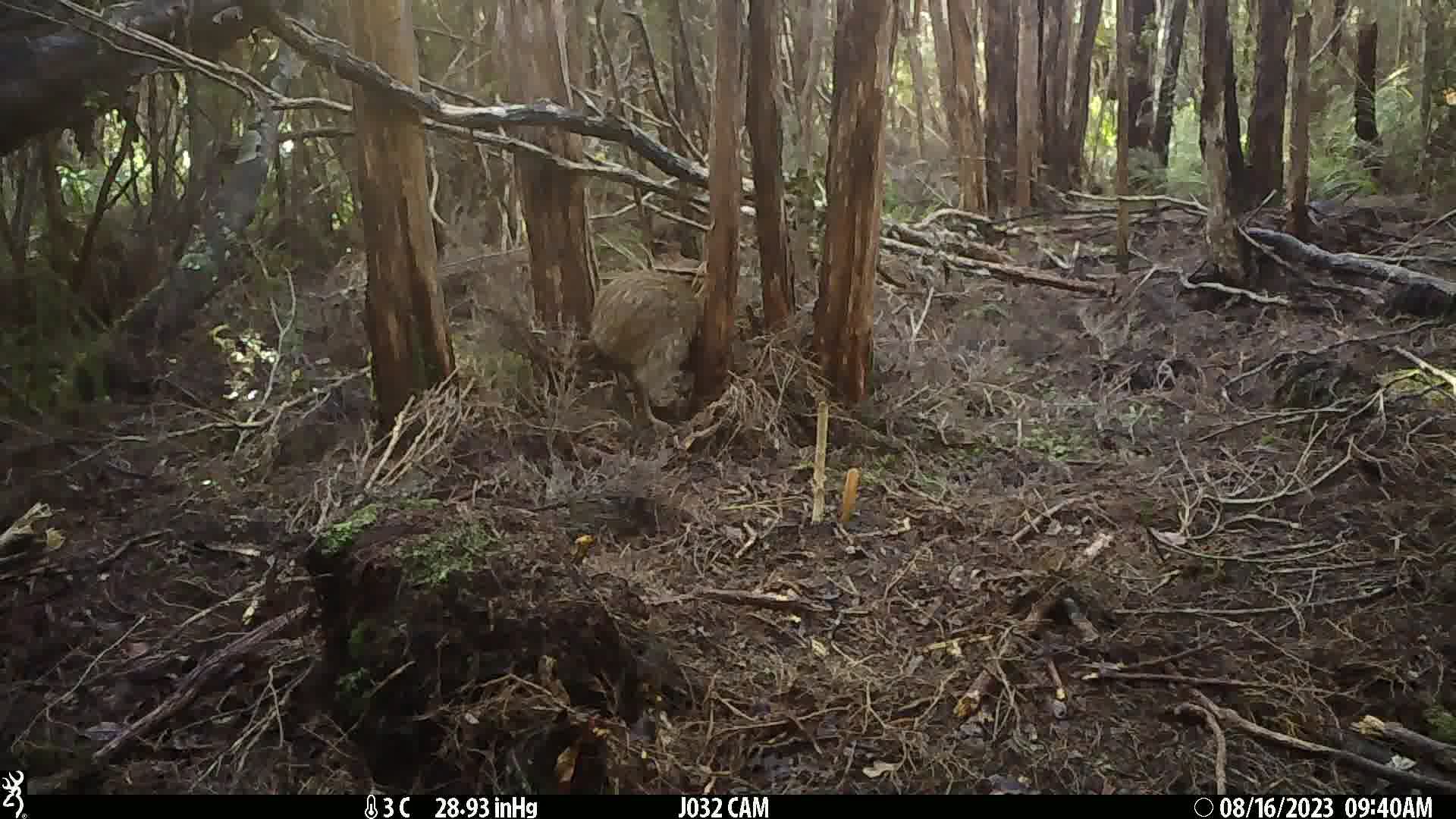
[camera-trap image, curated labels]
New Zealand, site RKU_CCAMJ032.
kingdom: Animalia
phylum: Chordata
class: Aves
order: Apterygiformes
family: Apterygidae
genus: Apteryx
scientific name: Apteryx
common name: kiwi